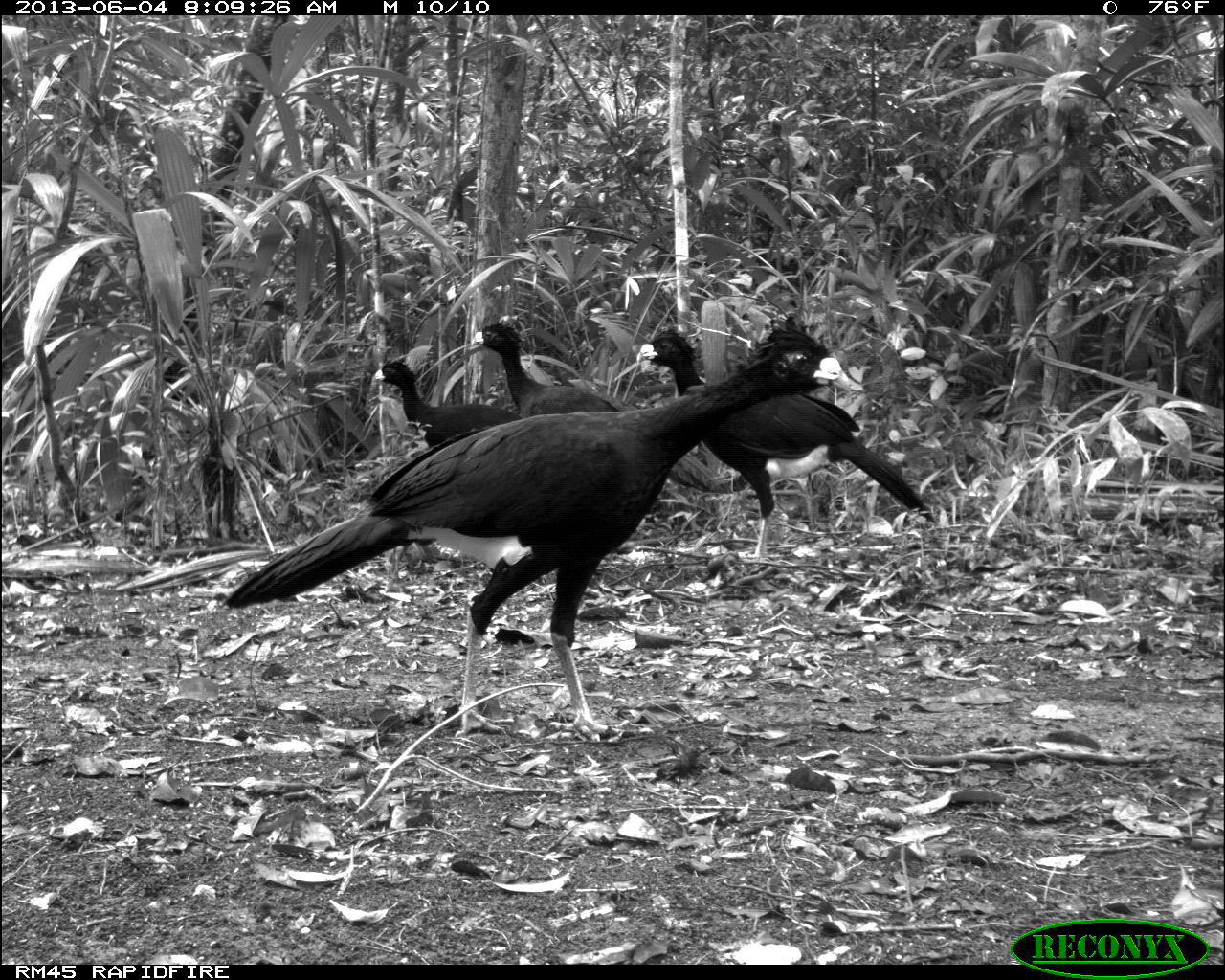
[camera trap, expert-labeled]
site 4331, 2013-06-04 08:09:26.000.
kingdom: Animalia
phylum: Chordata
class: Aves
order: Galliformes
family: Cracidae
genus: Crax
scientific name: Crax rubra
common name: great curassow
Crax rubra (great curassow), count 5.